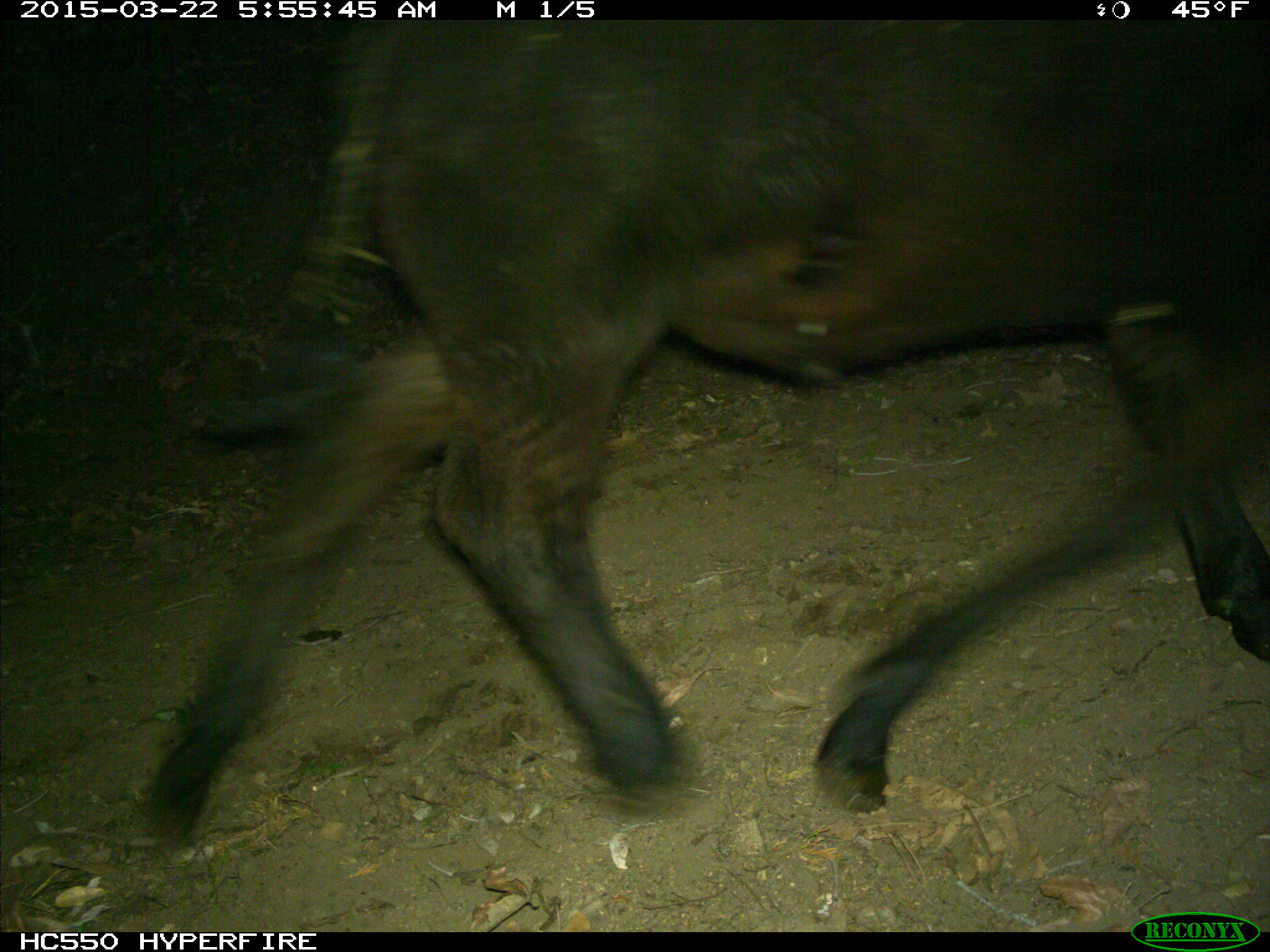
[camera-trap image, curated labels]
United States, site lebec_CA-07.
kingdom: Animalia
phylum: Chordata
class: Mammalia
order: Artiodactyla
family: Bovidae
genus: Bos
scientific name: Bos taurus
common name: domestic cow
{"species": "Bos taurus (domestic cow)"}